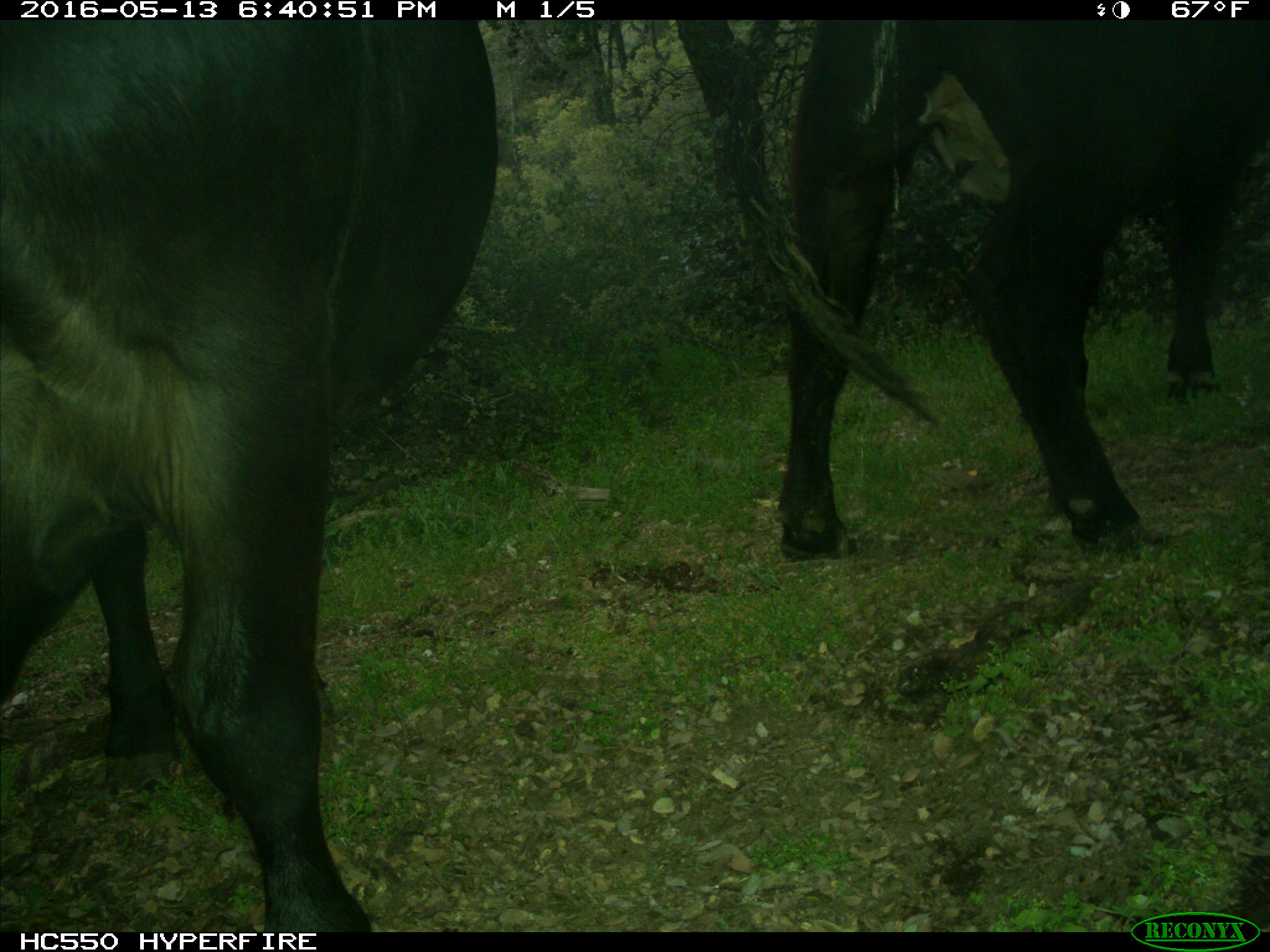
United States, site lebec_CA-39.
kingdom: Animalia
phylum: Chordata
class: Mammalia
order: Artiodactyla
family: Bovidae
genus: Bos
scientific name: Bos taurus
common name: domestic cow